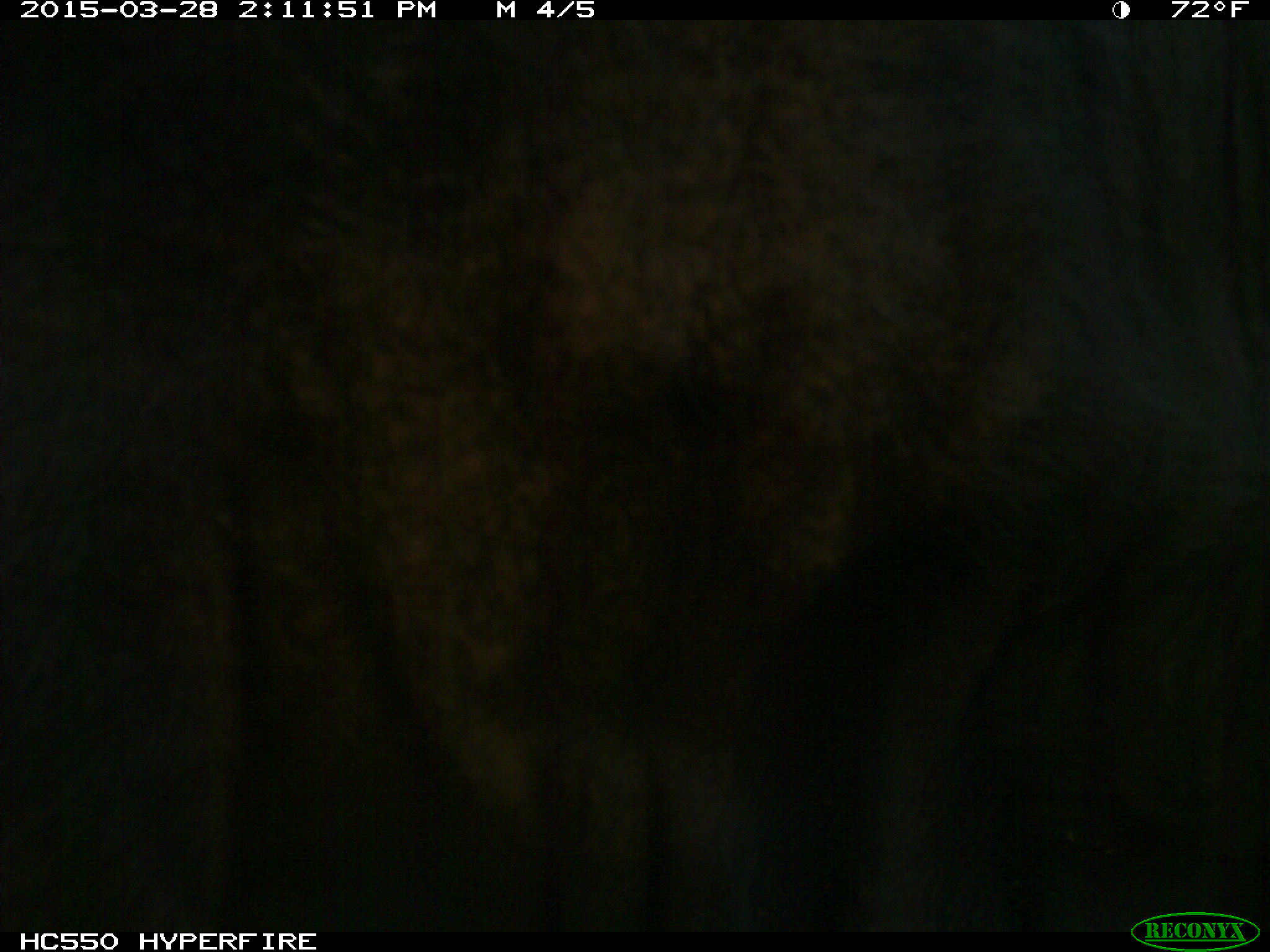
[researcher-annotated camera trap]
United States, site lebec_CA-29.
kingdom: Animalia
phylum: Chordata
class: Mammalia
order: Artiodactyla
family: Bovidae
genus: Bos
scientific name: Bos taurus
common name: domestic cow